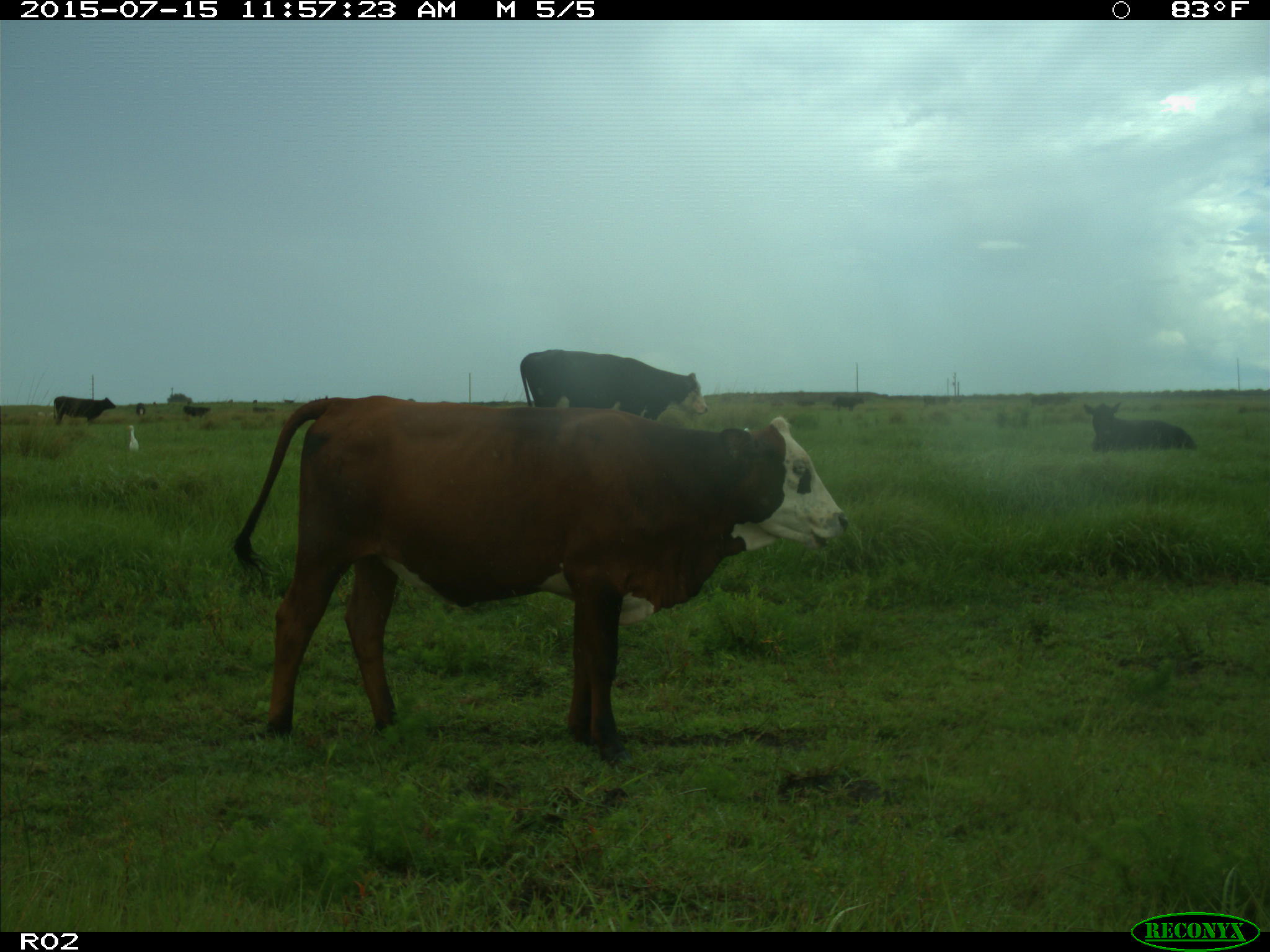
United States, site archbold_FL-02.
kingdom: Animalia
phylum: Chordata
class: Mammalia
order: Artiodactyla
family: Bovidae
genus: Bos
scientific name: Bos taurus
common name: domestic cow